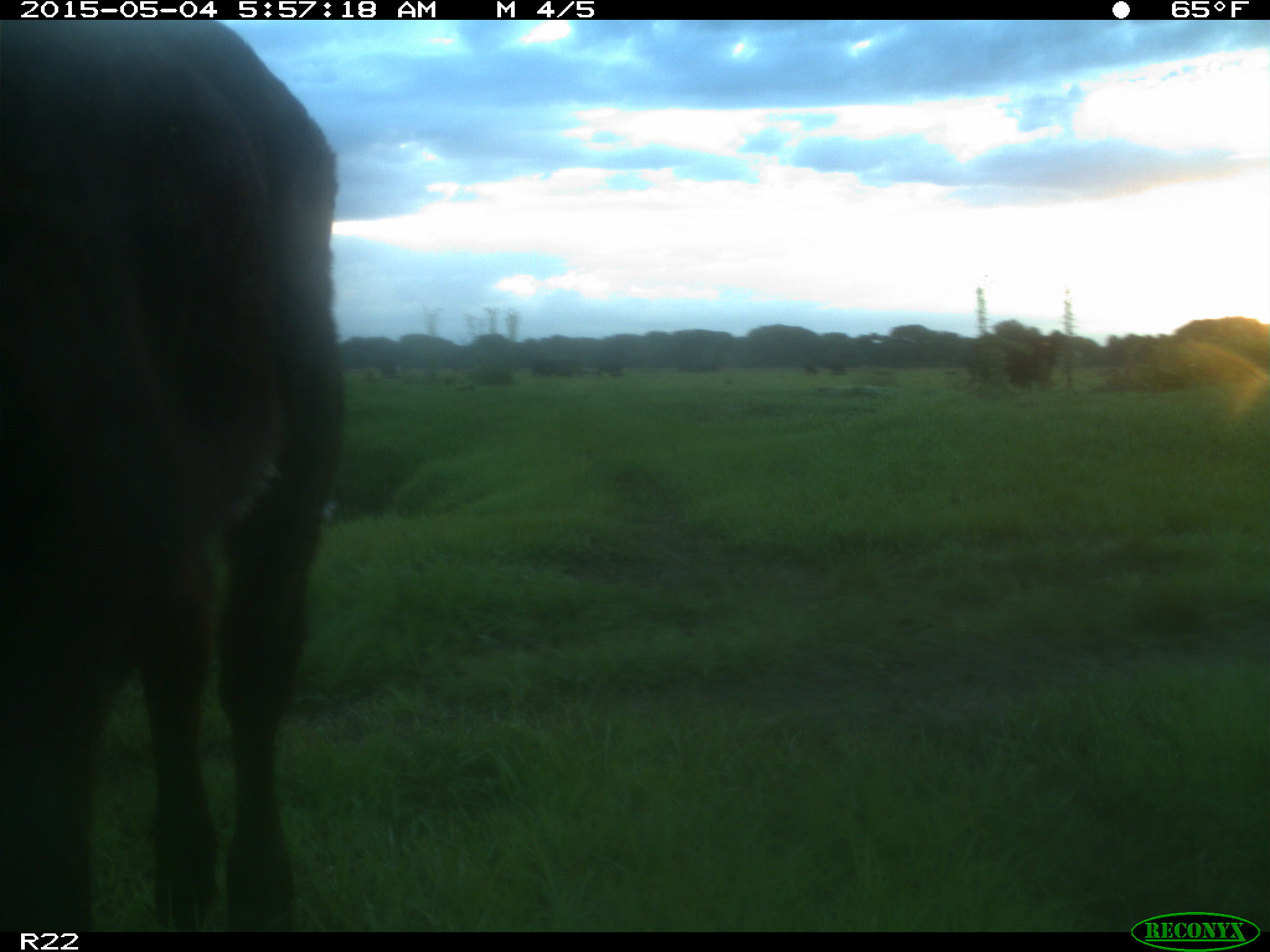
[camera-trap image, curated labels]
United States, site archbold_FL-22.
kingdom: Animalia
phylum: Chordata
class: Mammalia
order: Artiodactyla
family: Bovidae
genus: Bos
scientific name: Bos taurus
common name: domestic cow